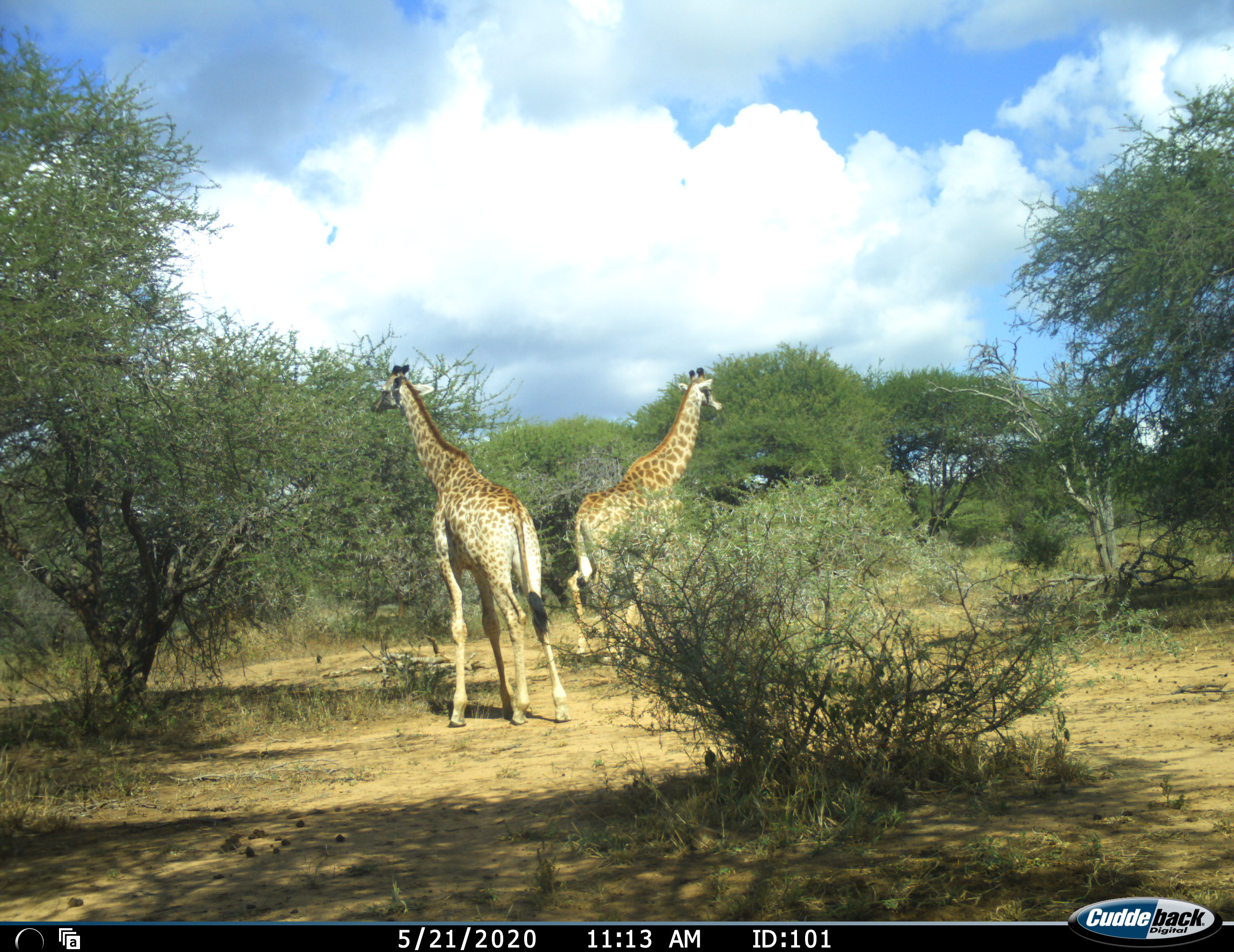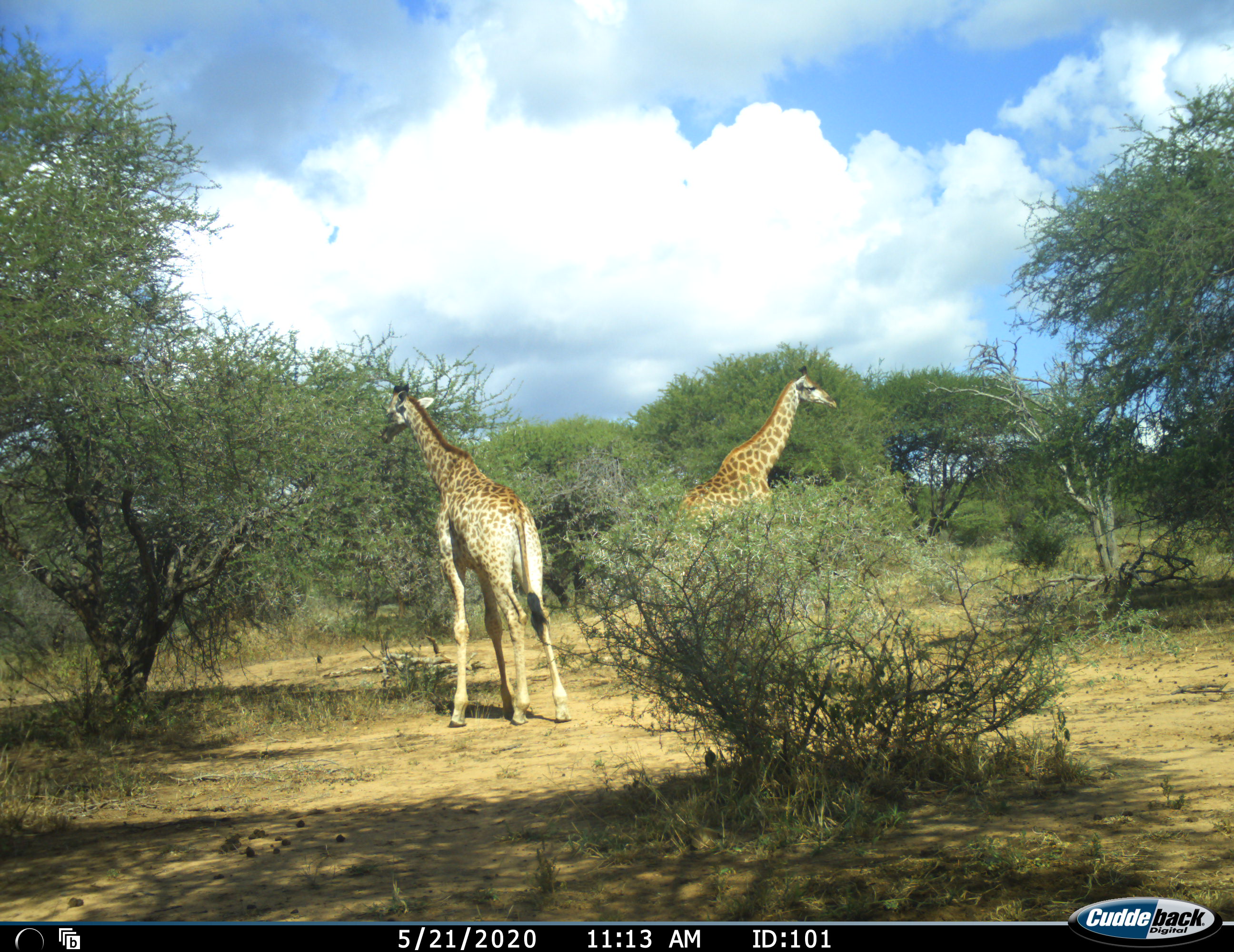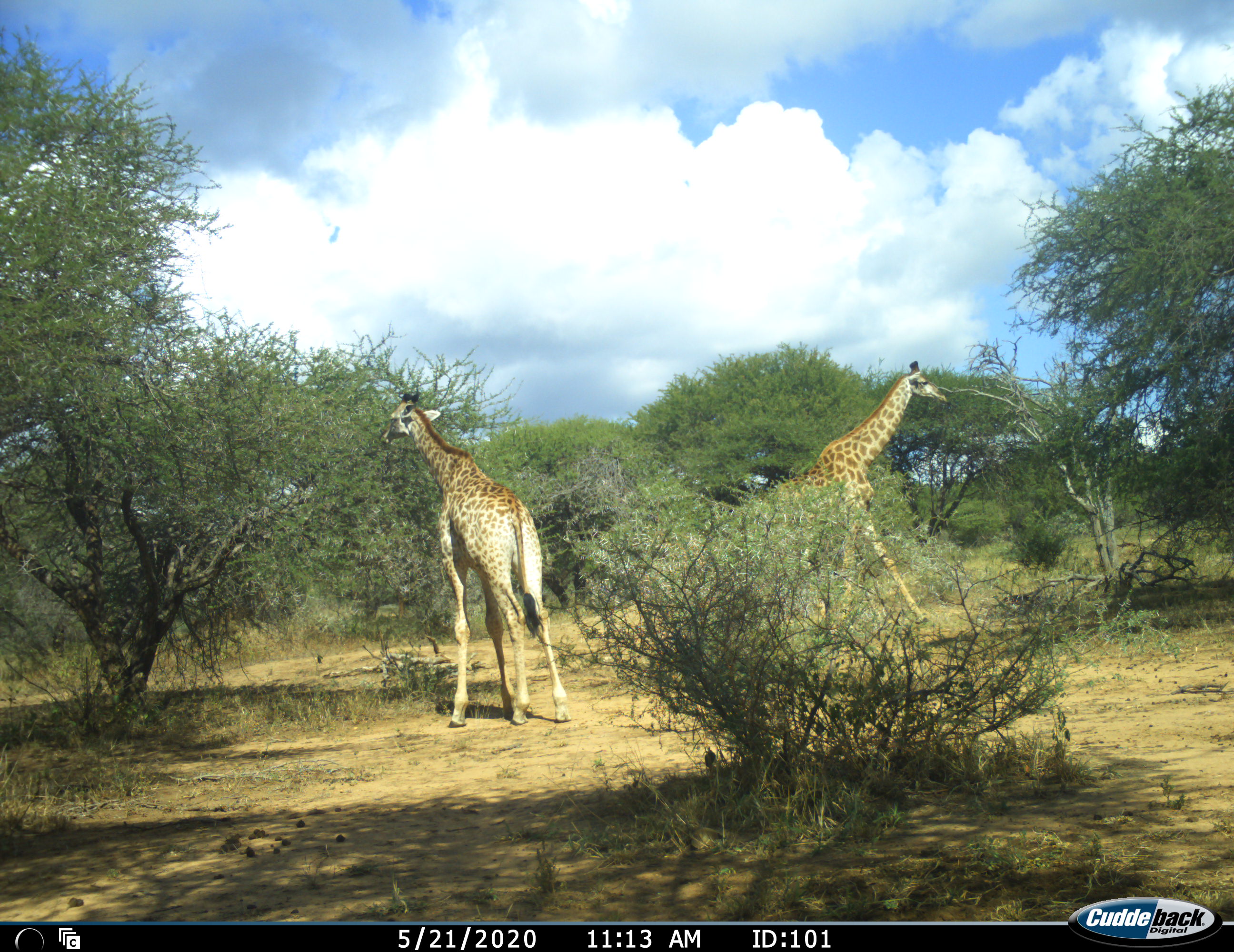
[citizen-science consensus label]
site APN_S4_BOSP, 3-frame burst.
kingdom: Animalia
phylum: Chordata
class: Mammalia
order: Artiodactyla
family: Giraffidae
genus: Giraffa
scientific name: Giraffa camelopardalis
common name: giraffe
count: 2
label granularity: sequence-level